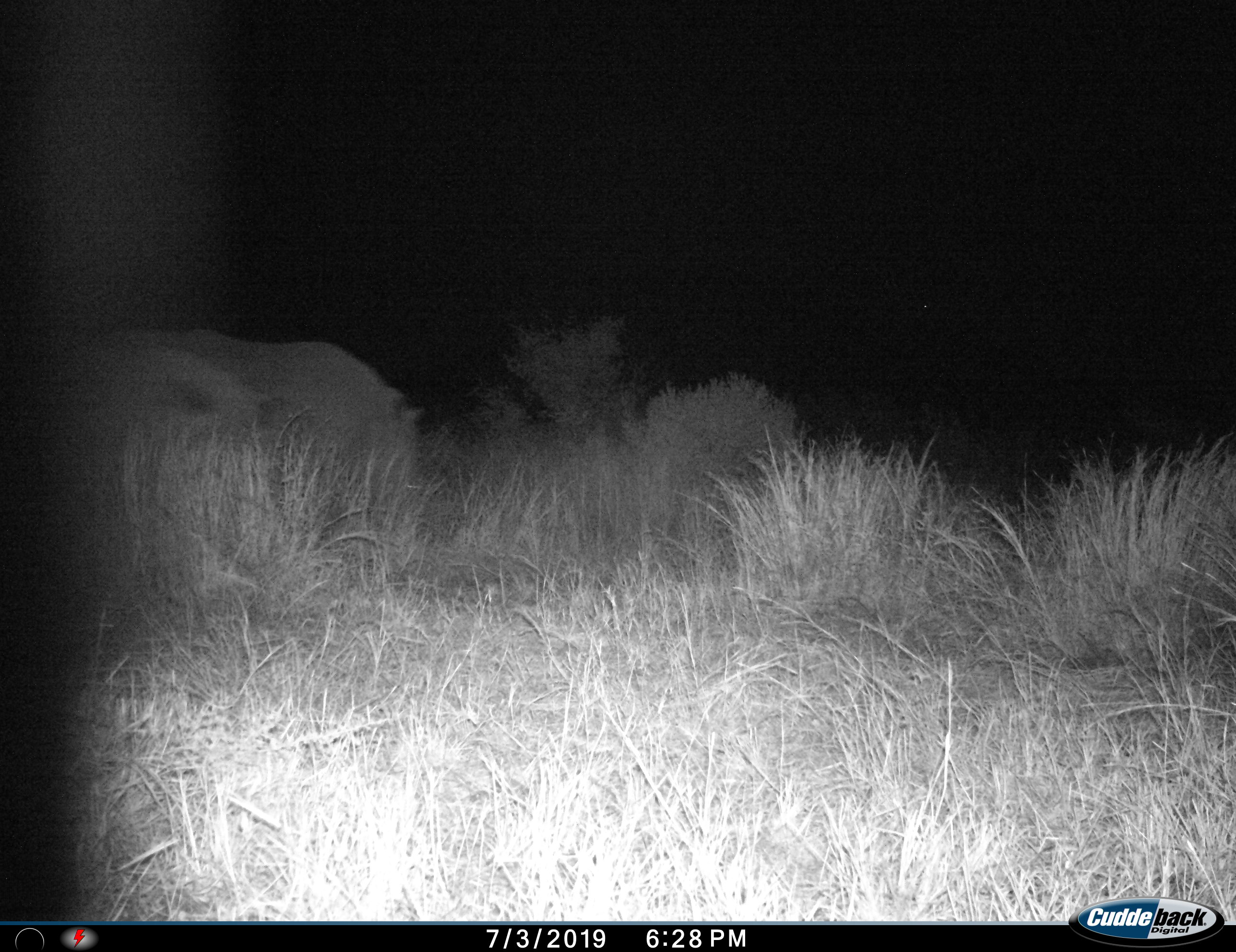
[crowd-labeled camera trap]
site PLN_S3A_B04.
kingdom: Animalia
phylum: Chordata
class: Mammalia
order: Perissodactyla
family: Rhinocerotidae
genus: Ceratotherium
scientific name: Ceratotherium simum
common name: white rhinoceros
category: rhinoceroswhite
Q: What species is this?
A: Rhinoceroswhite (white rhinoceros) (Ceratotherium simum).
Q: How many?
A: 1.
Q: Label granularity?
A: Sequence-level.